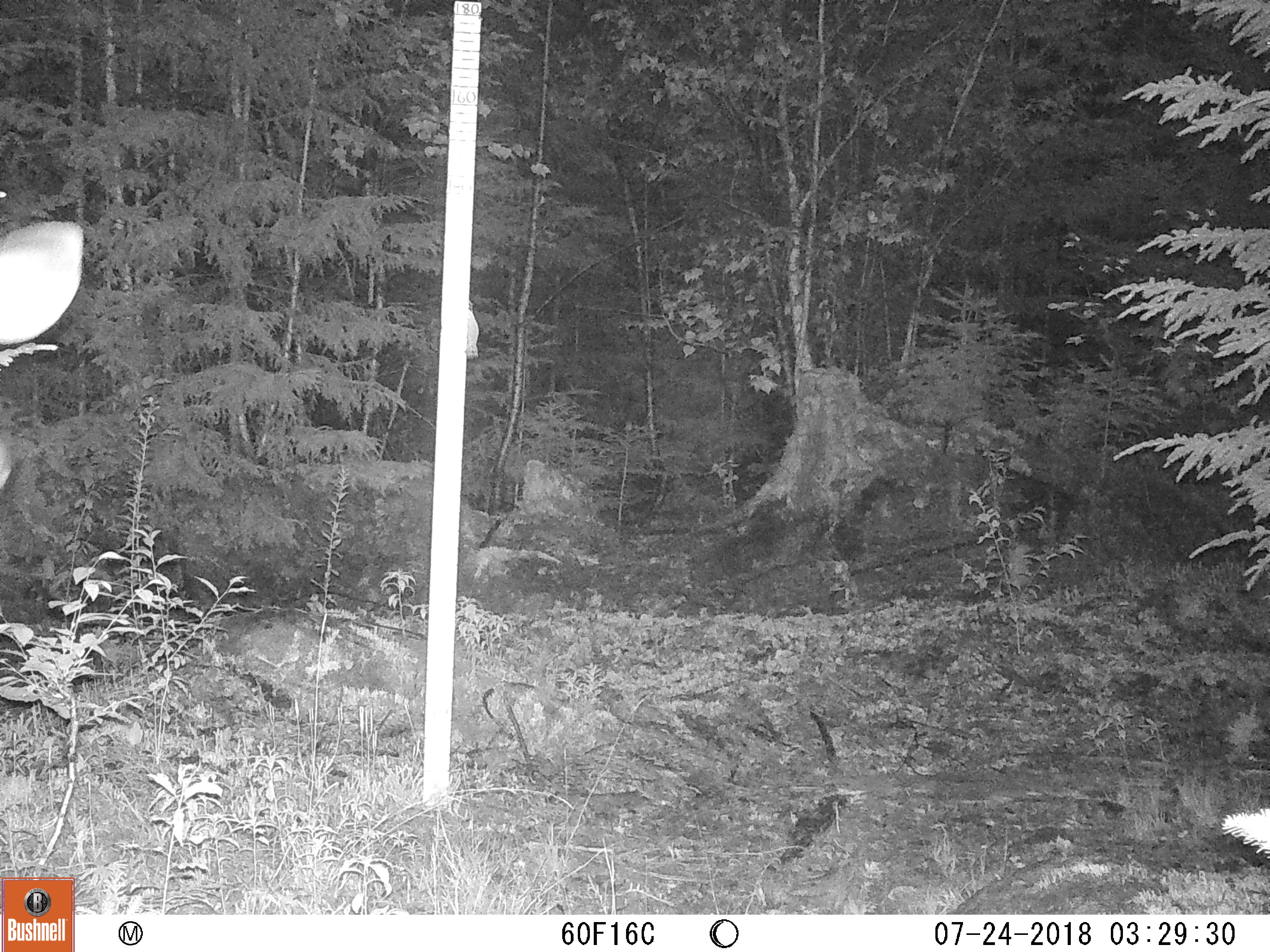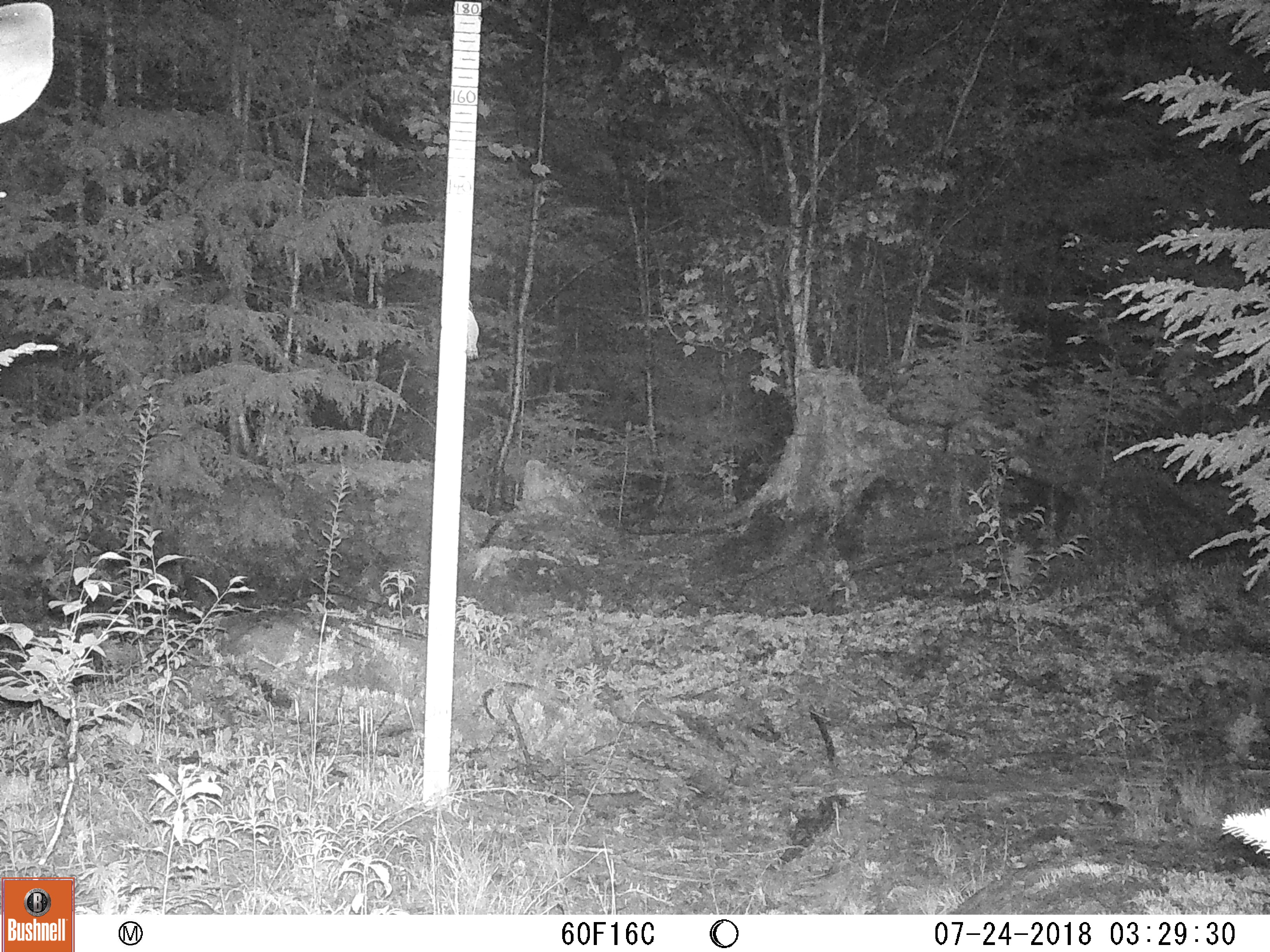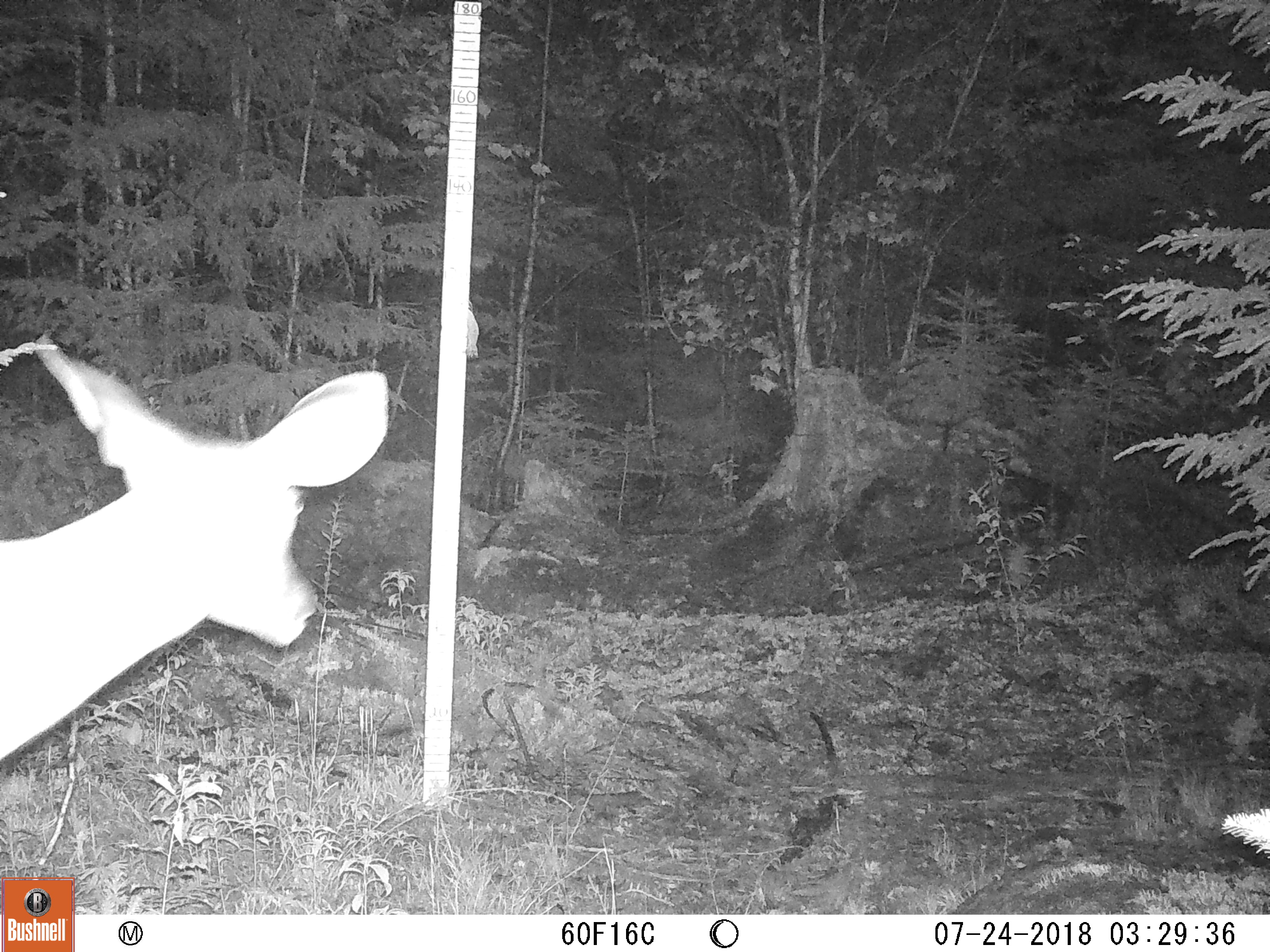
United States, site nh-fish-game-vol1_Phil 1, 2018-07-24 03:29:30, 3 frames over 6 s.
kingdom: Animalia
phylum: Chordata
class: Mammalia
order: Artiodactyla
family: Cervidae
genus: Odocoileus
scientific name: Odocoileus virginianus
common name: white-tailed deer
White-tailed deer (Odocoileus virginianus).